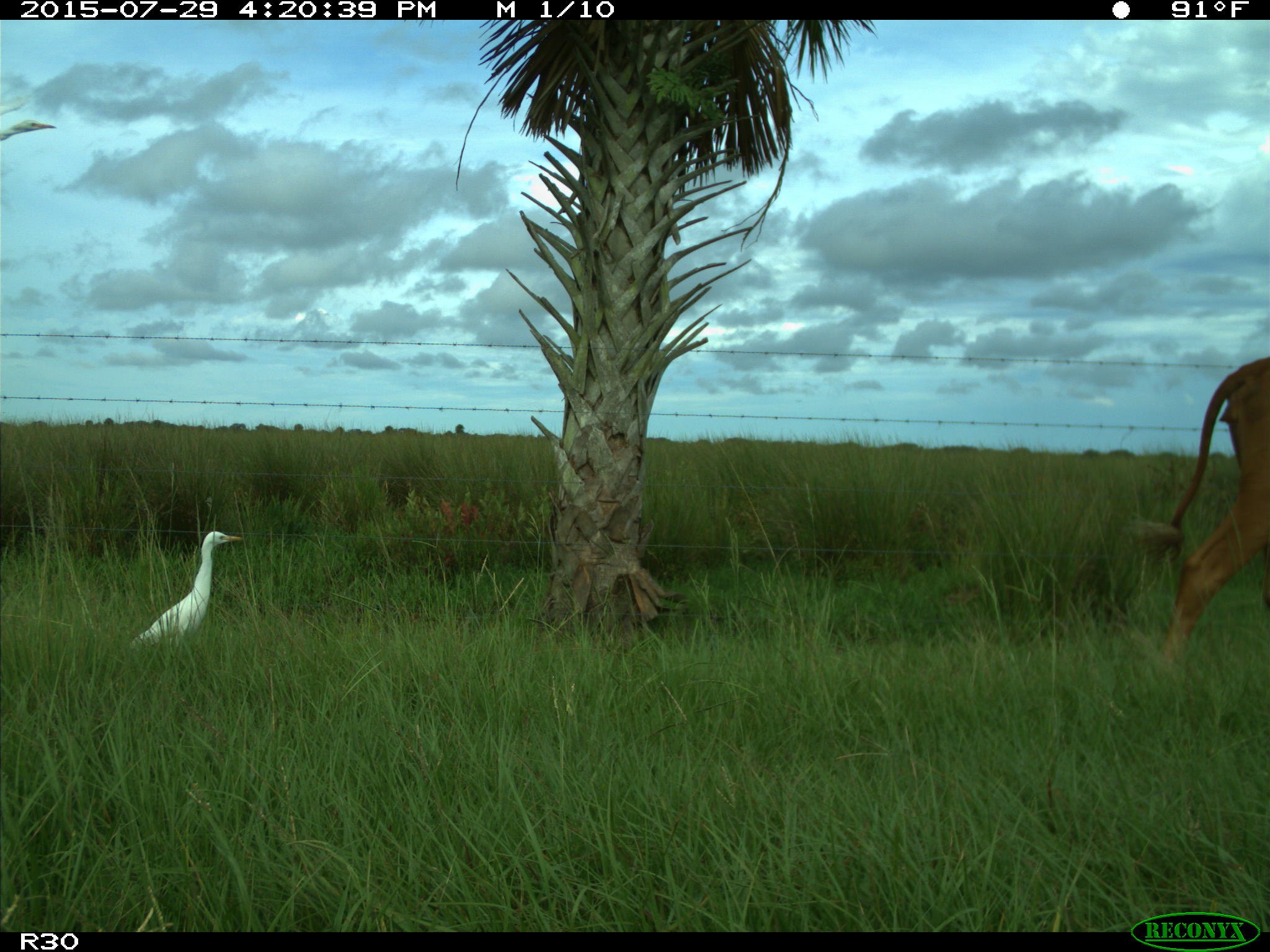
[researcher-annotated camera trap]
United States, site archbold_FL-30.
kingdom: Animalia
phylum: Chordata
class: Mammalia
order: Artiodactyla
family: Bovidae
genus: Bos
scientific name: Bos taurus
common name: domestic cow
Bos taurus (domestic cow).